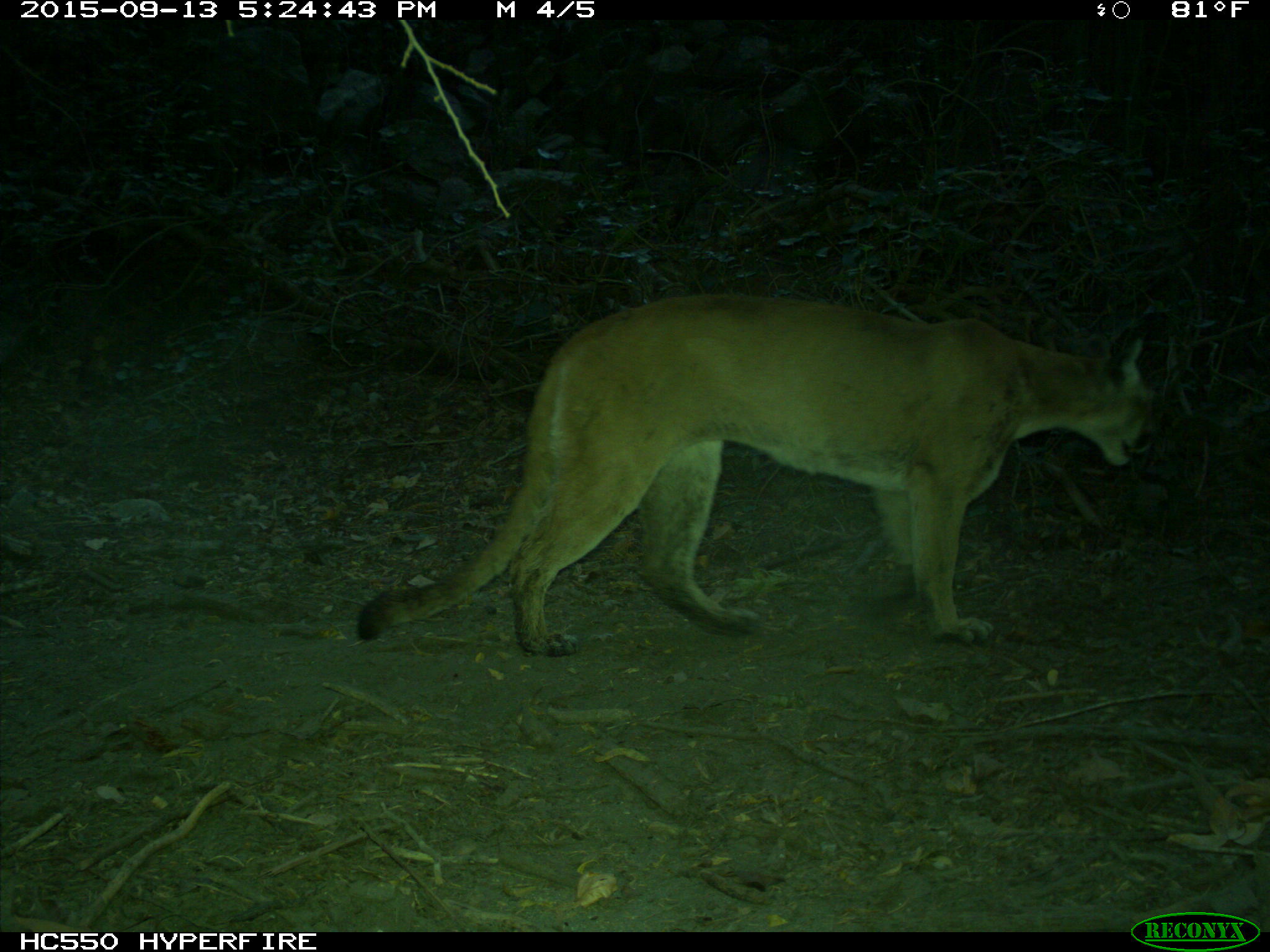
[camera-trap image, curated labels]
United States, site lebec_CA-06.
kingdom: Animalia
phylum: Chordata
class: Mammalia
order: Carnivora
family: Felidae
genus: Puma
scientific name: Puma concolor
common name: mountain lion